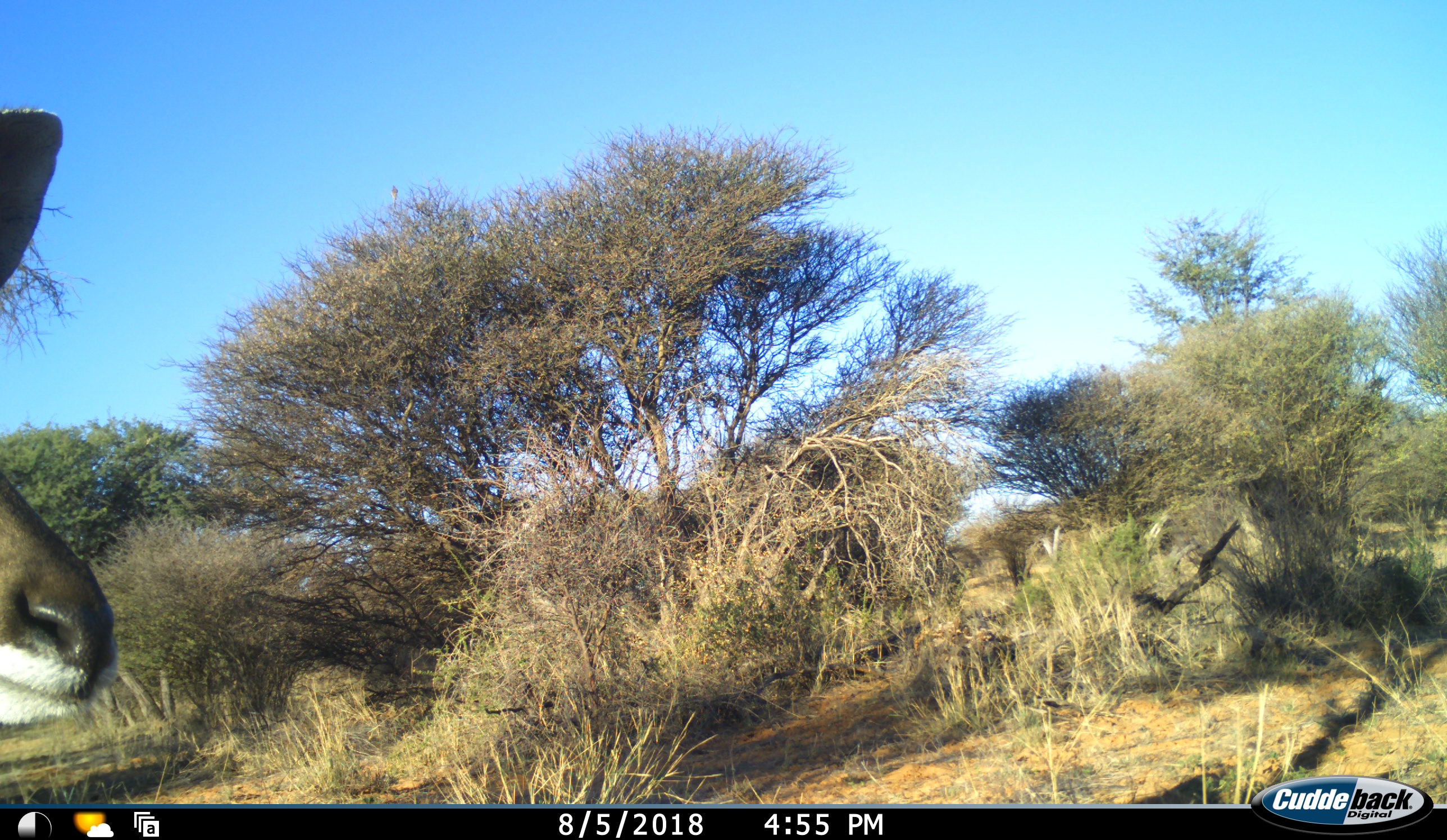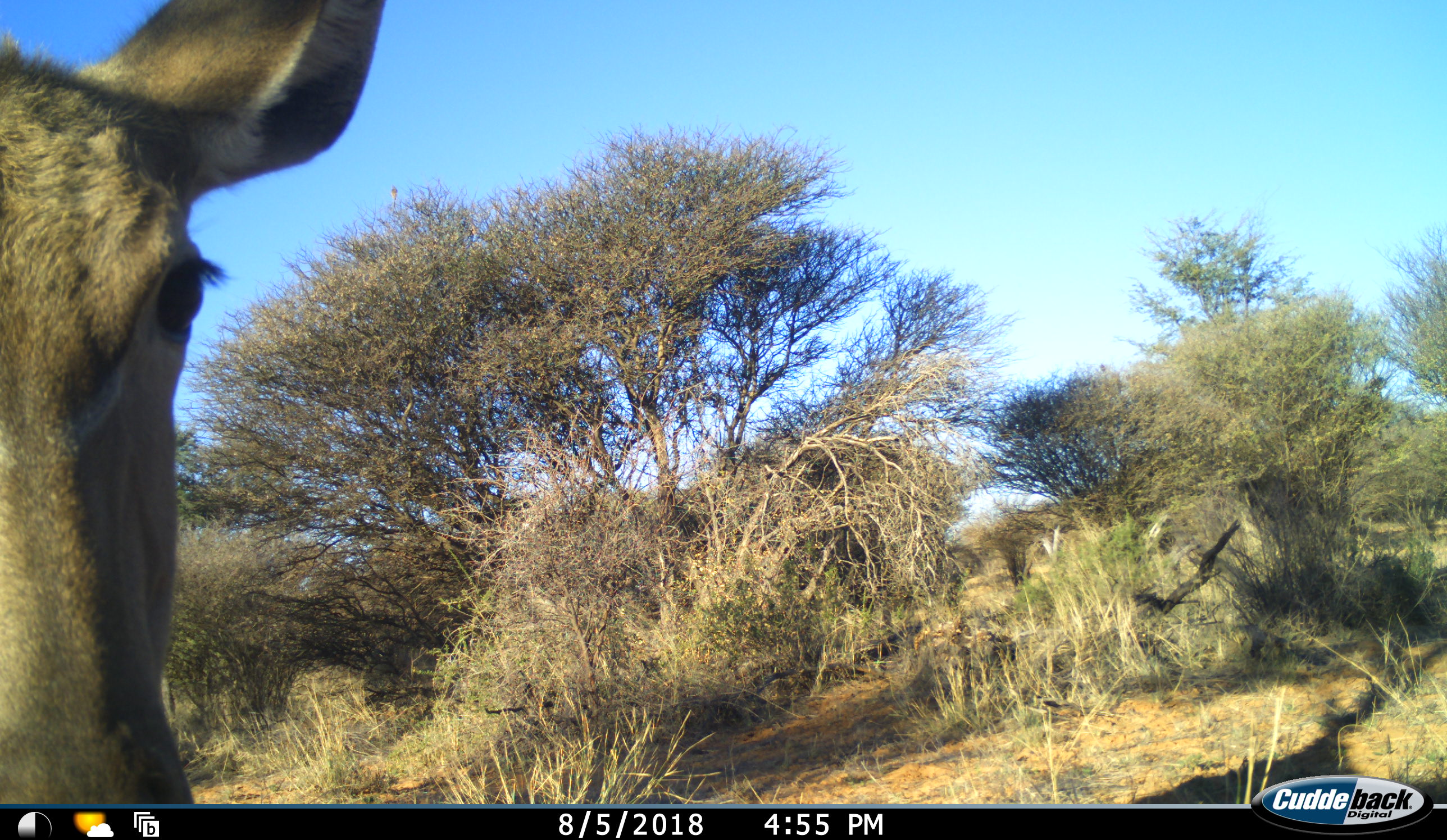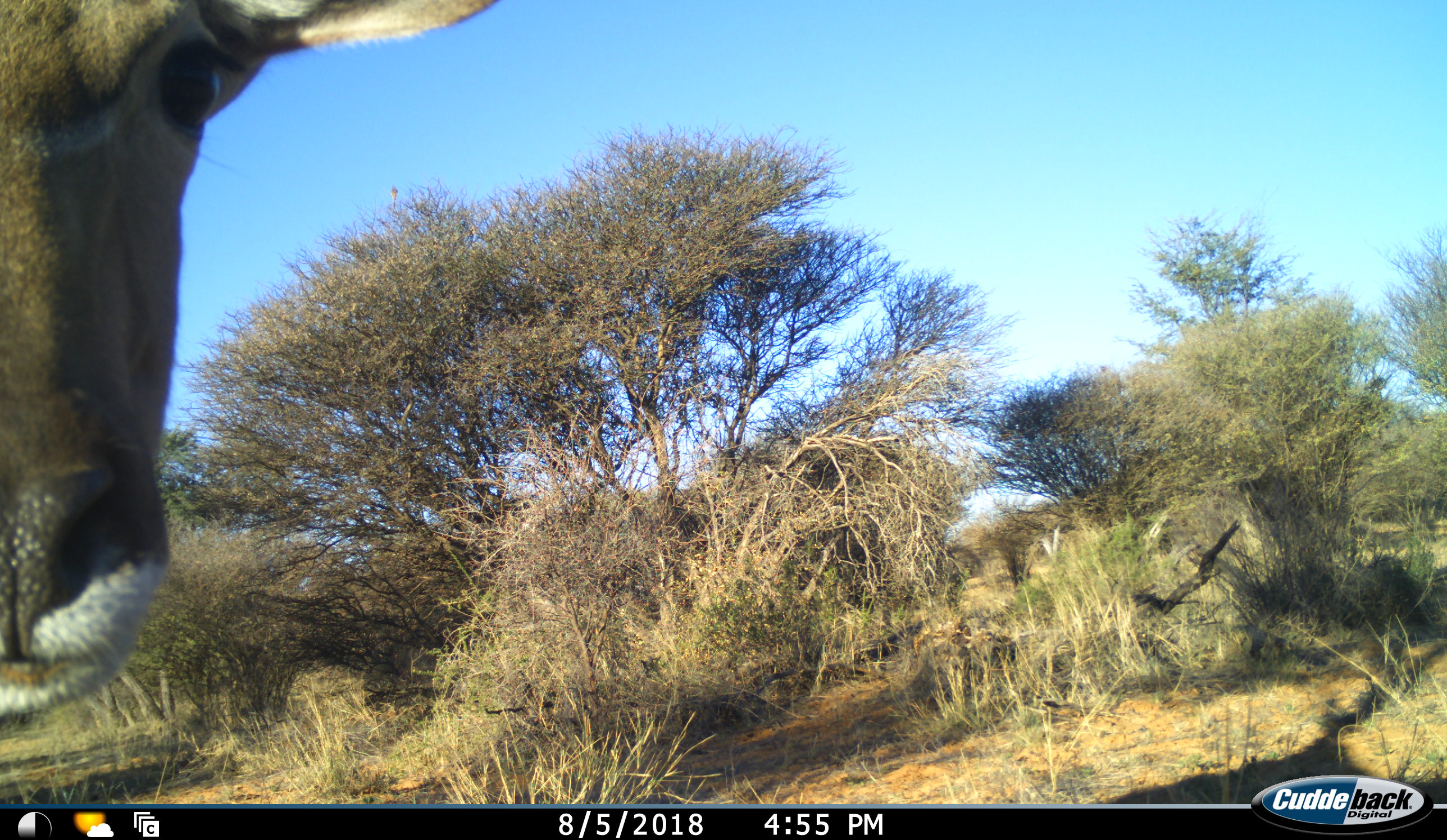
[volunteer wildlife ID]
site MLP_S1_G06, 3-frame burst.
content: unidentified animal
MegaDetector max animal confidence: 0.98